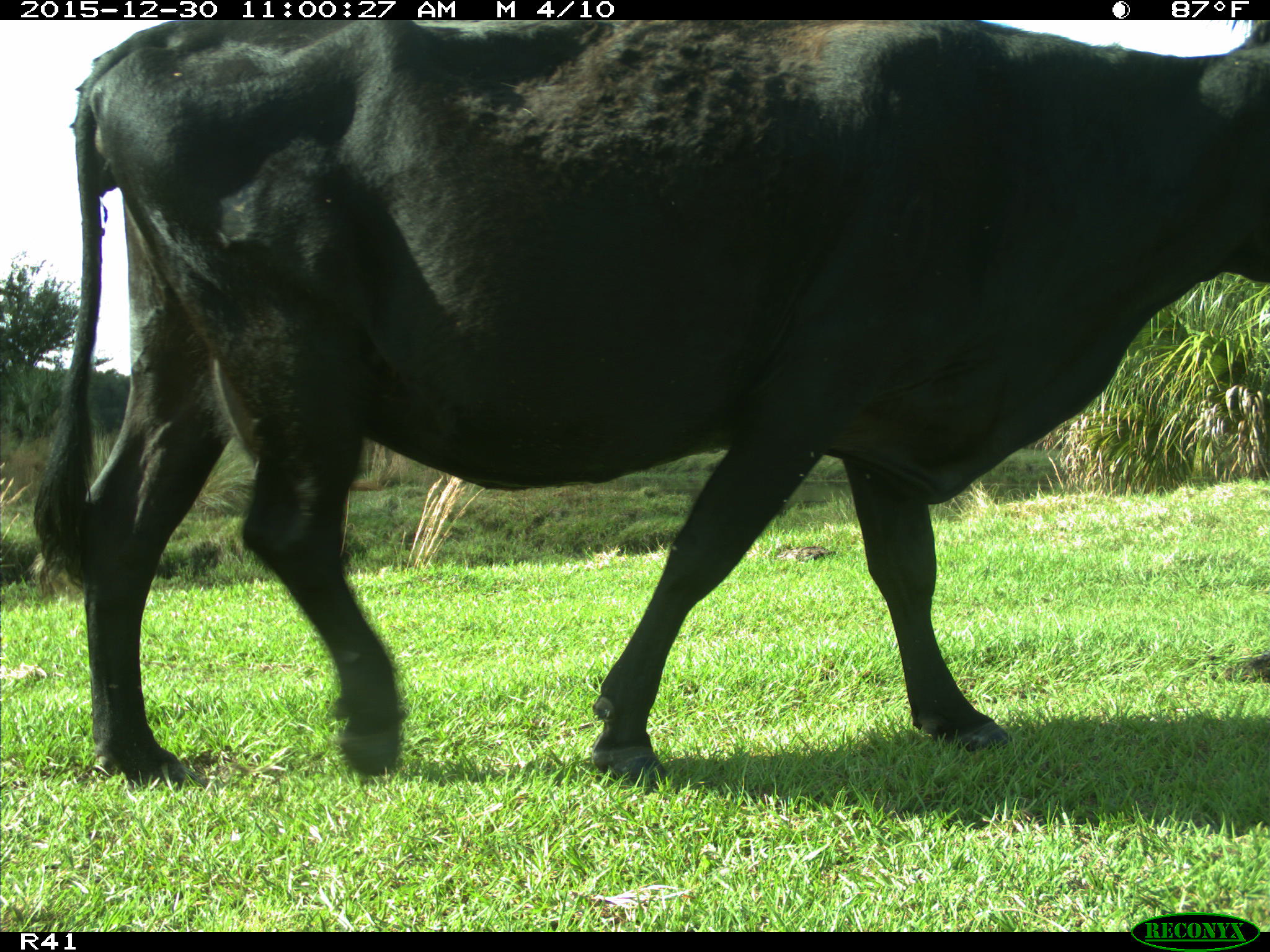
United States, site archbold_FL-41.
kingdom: Animalia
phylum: Chordata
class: Mammalia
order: Artiodactyla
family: Bovidae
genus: Bos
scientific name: Bos taurus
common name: domestic cow